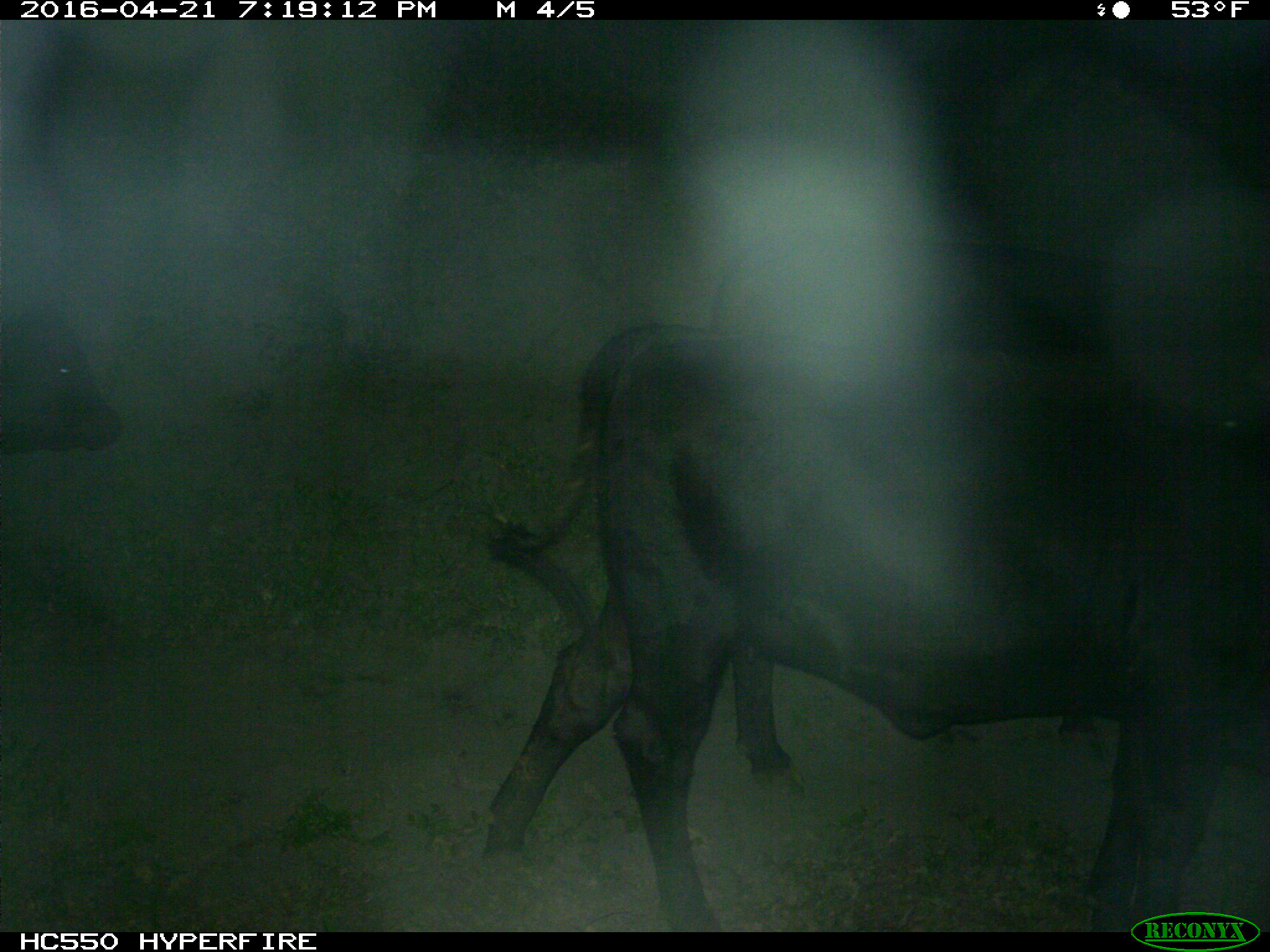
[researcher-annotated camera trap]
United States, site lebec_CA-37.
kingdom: Animalia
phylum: Chordata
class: Mammalia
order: Artiodactyla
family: Bovidae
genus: Bos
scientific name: Bos taurus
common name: domestic cow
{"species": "Bos taurus (domestic cow)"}